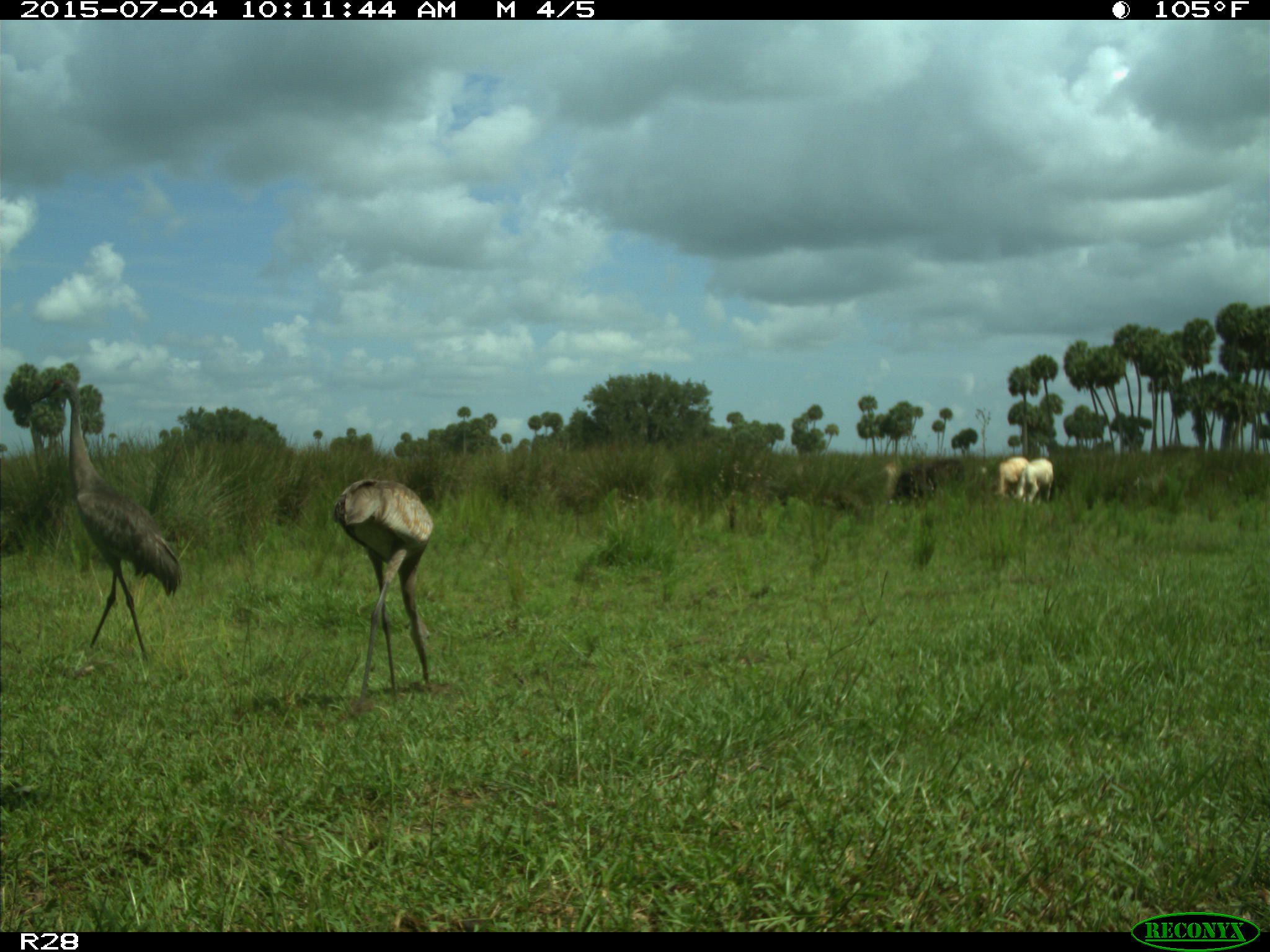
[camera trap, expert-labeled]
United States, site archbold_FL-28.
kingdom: Animalia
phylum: Chordata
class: Mammalia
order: Artiodactyla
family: Bovidae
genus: Bos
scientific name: Bos taurus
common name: domestic cow